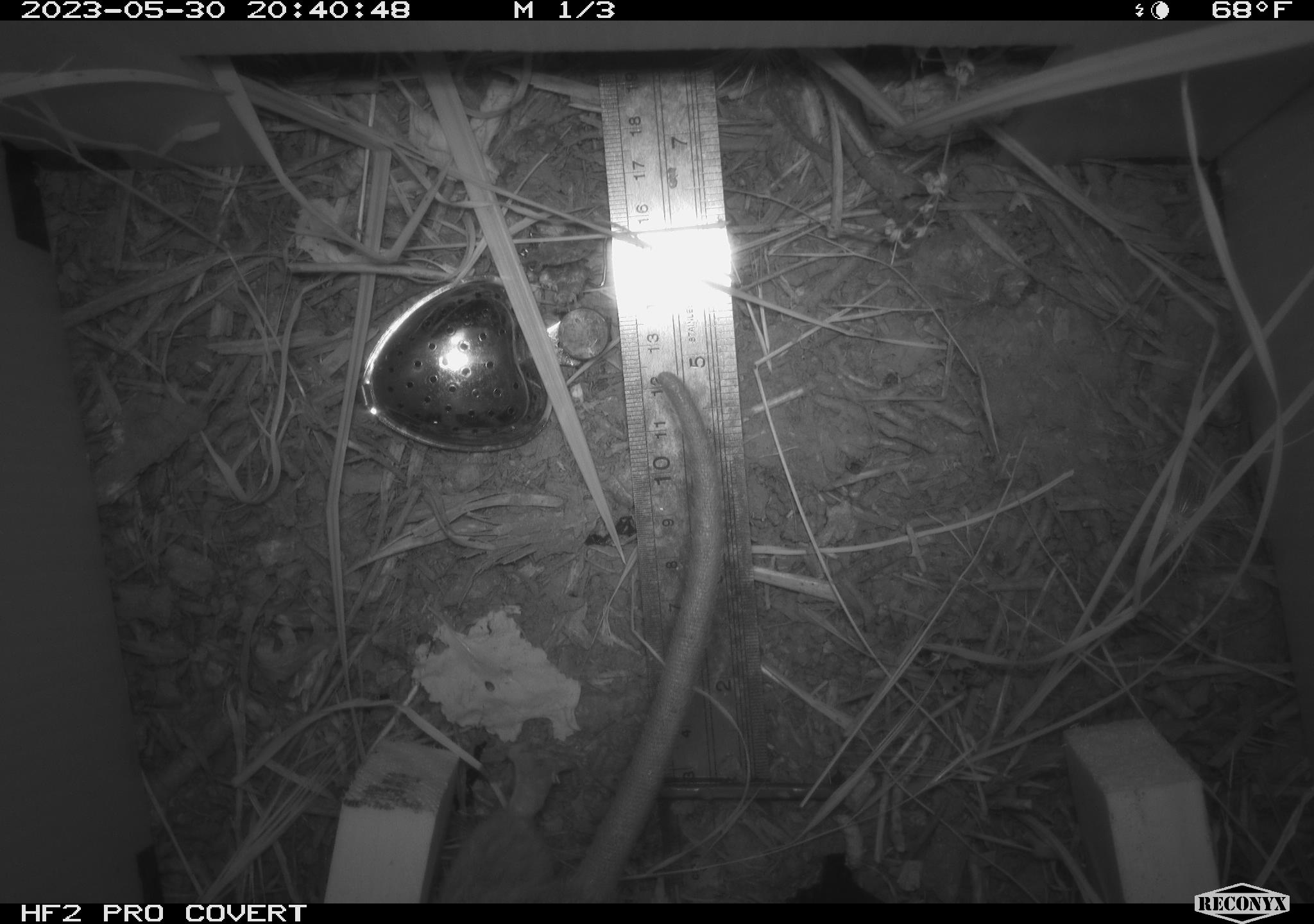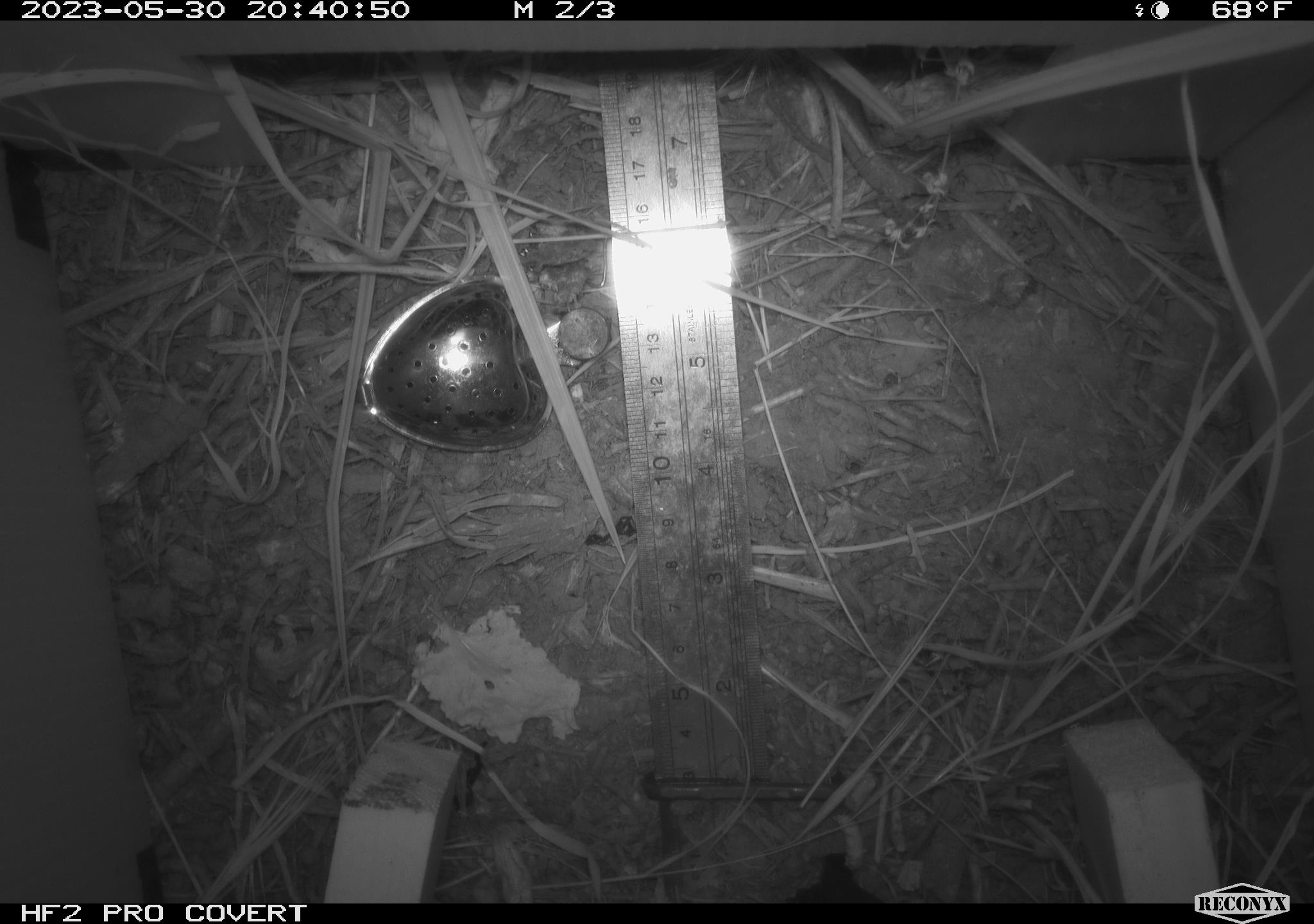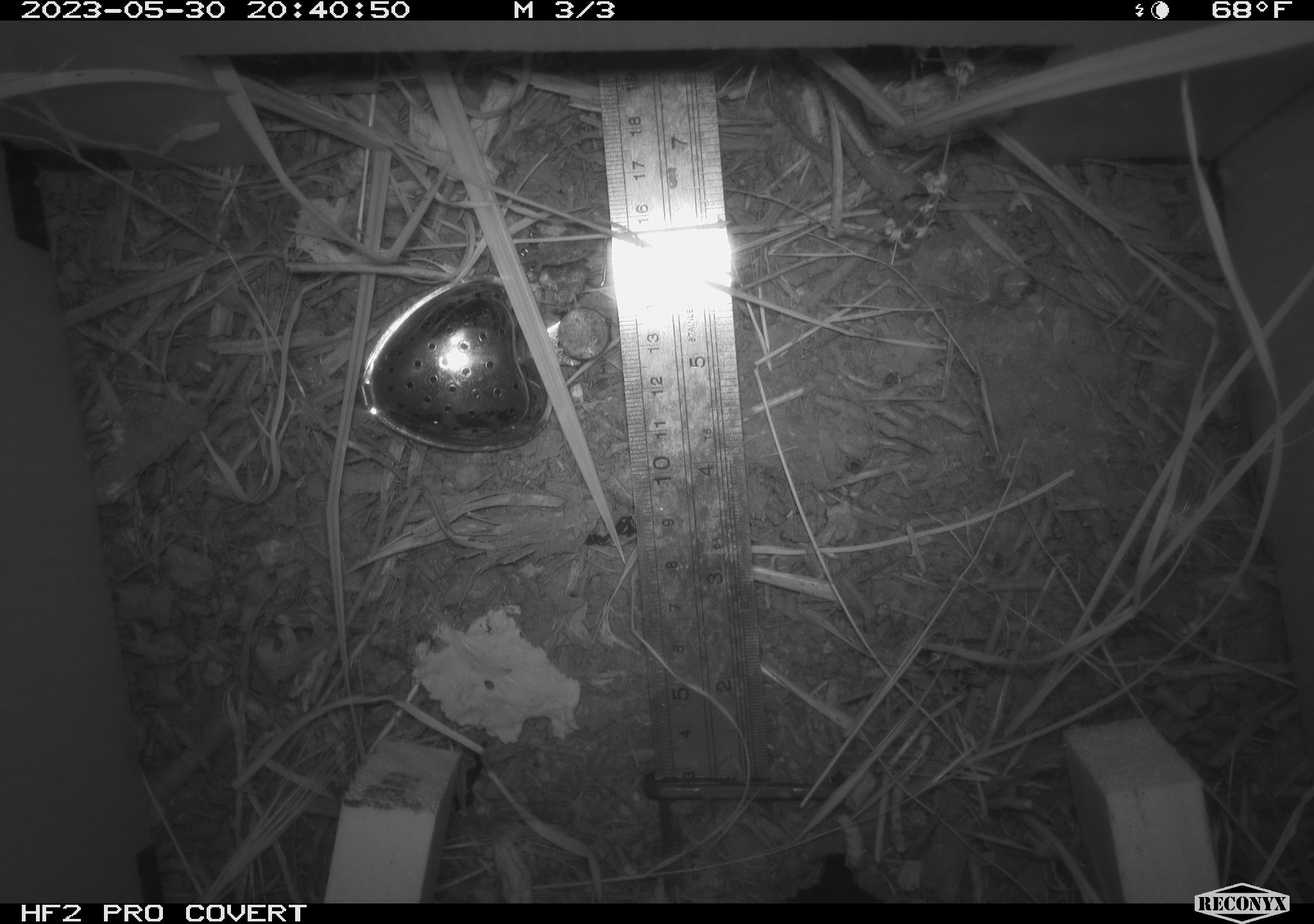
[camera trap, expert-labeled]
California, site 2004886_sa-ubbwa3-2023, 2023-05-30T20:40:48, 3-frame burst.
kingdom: Animalia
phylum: Chordata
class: Mammalia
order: Rodentia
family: Muridae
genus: Rattus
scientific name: Rattus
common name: rat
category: rattus species